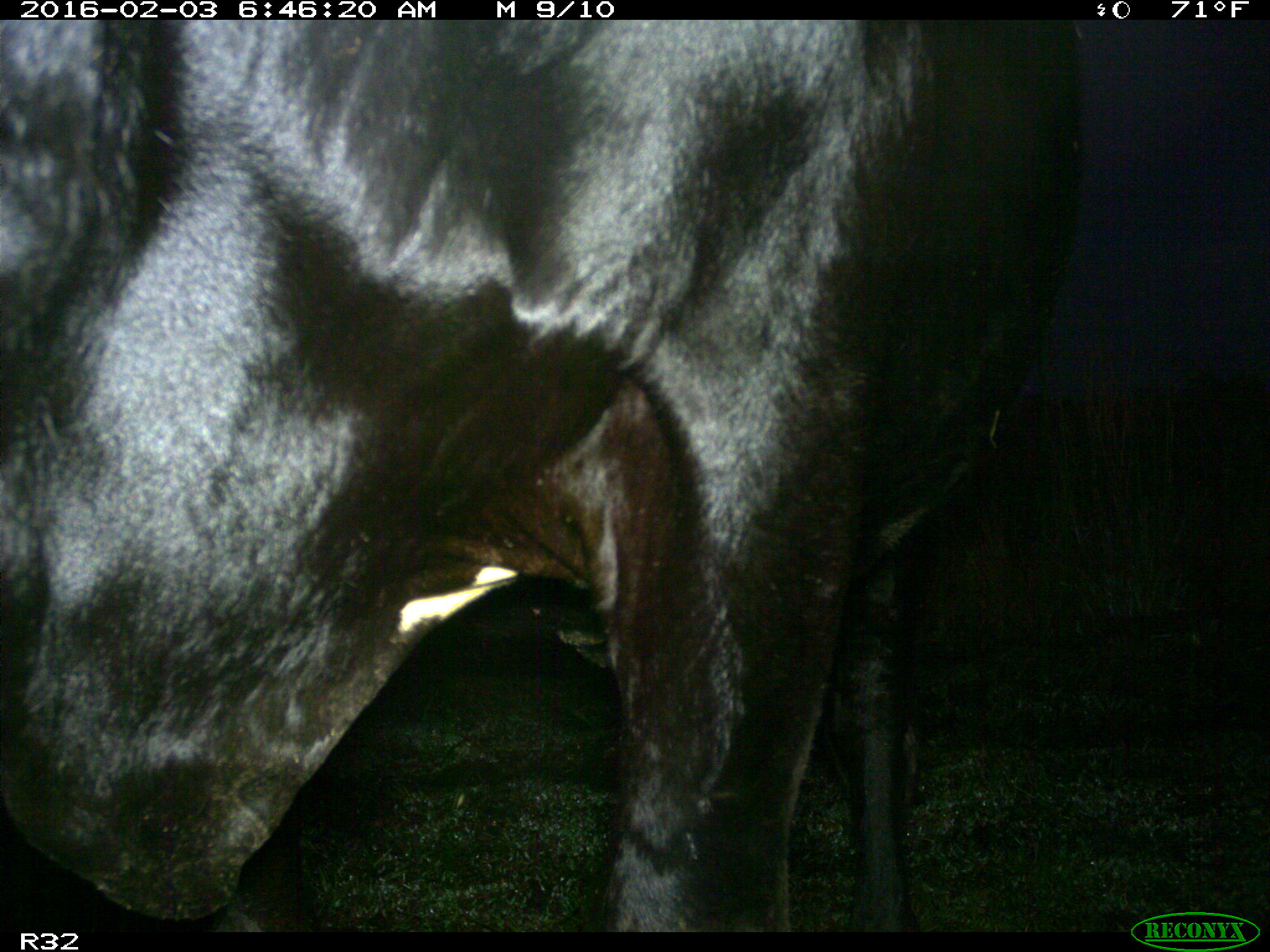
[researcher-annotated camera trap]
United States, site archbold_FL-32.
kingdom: Animalia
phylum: Chordata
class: Mammalia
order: Artiodactyla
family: Bovidae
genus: Bos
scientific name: Bos taurus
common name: domestic cow